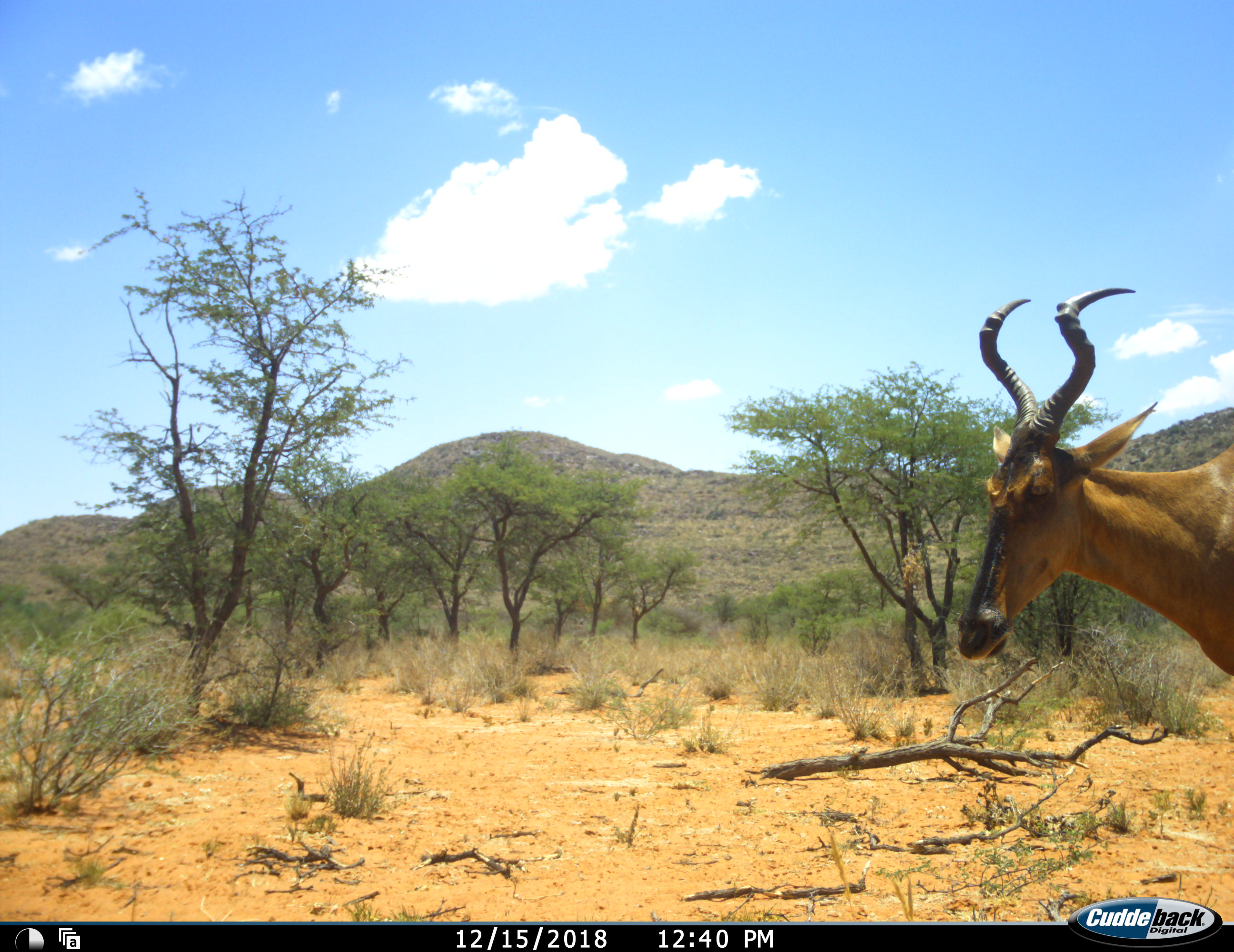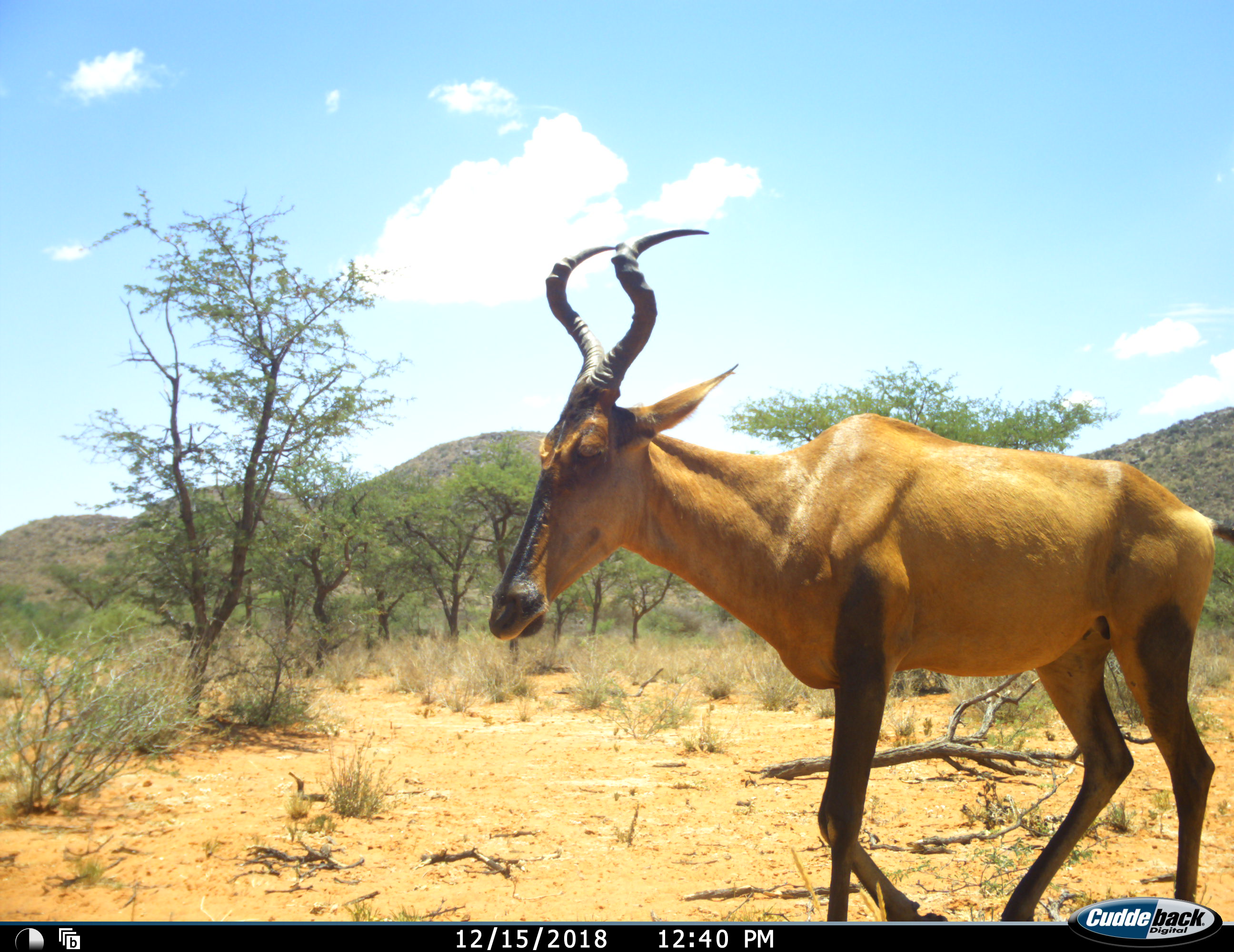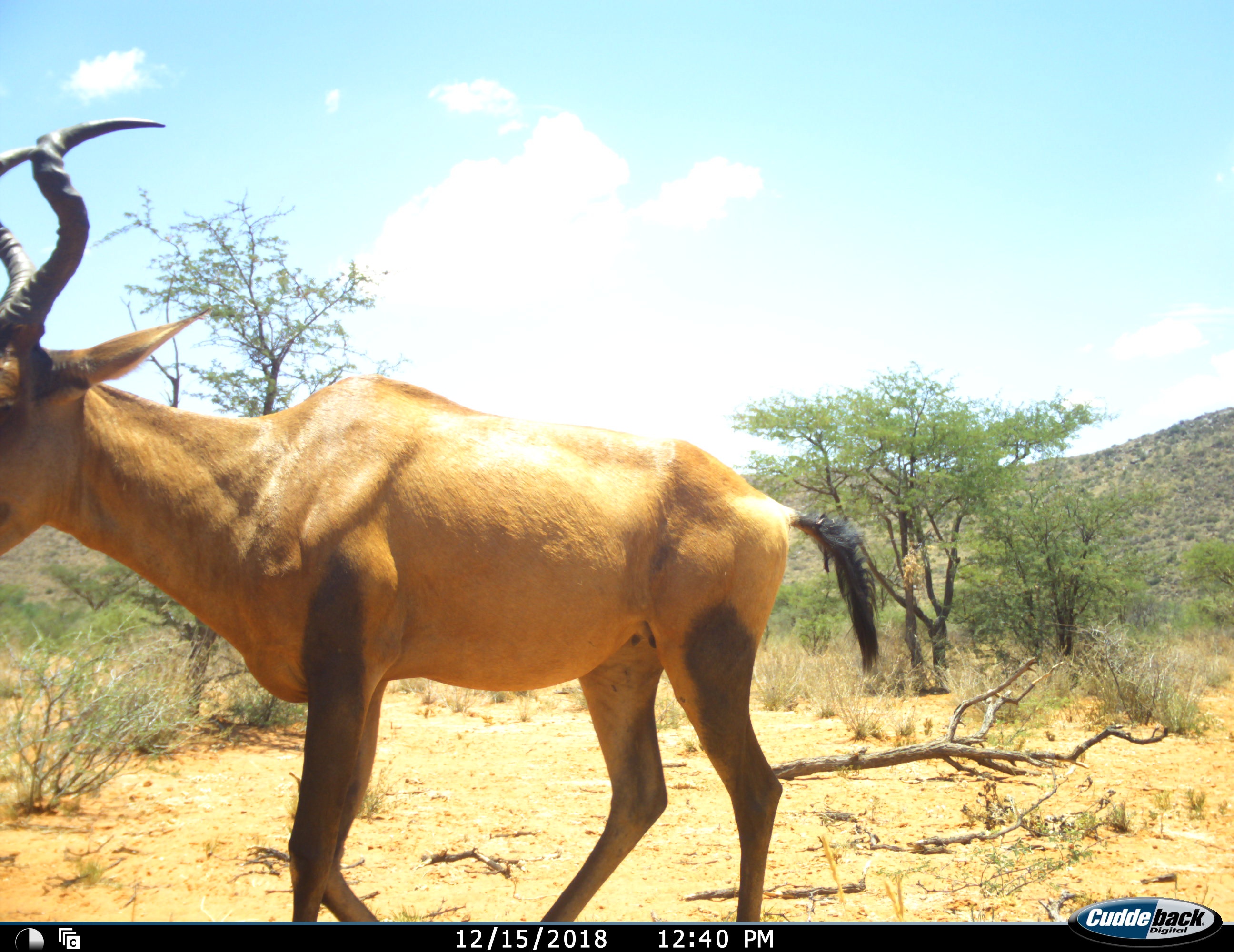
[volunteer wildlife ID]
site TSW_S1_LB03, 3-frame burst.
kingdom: Animalia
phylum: Chordata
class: Mammalia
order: Artiodactyla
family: Bovidae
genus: Alcelaphus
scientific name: Alcelaphus buselaphus caama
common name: red hartebeest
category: hartebeestred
Hartebeestred (red hartebeest) (Alcelaphus buselaphus caama), count 1. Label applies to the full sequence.